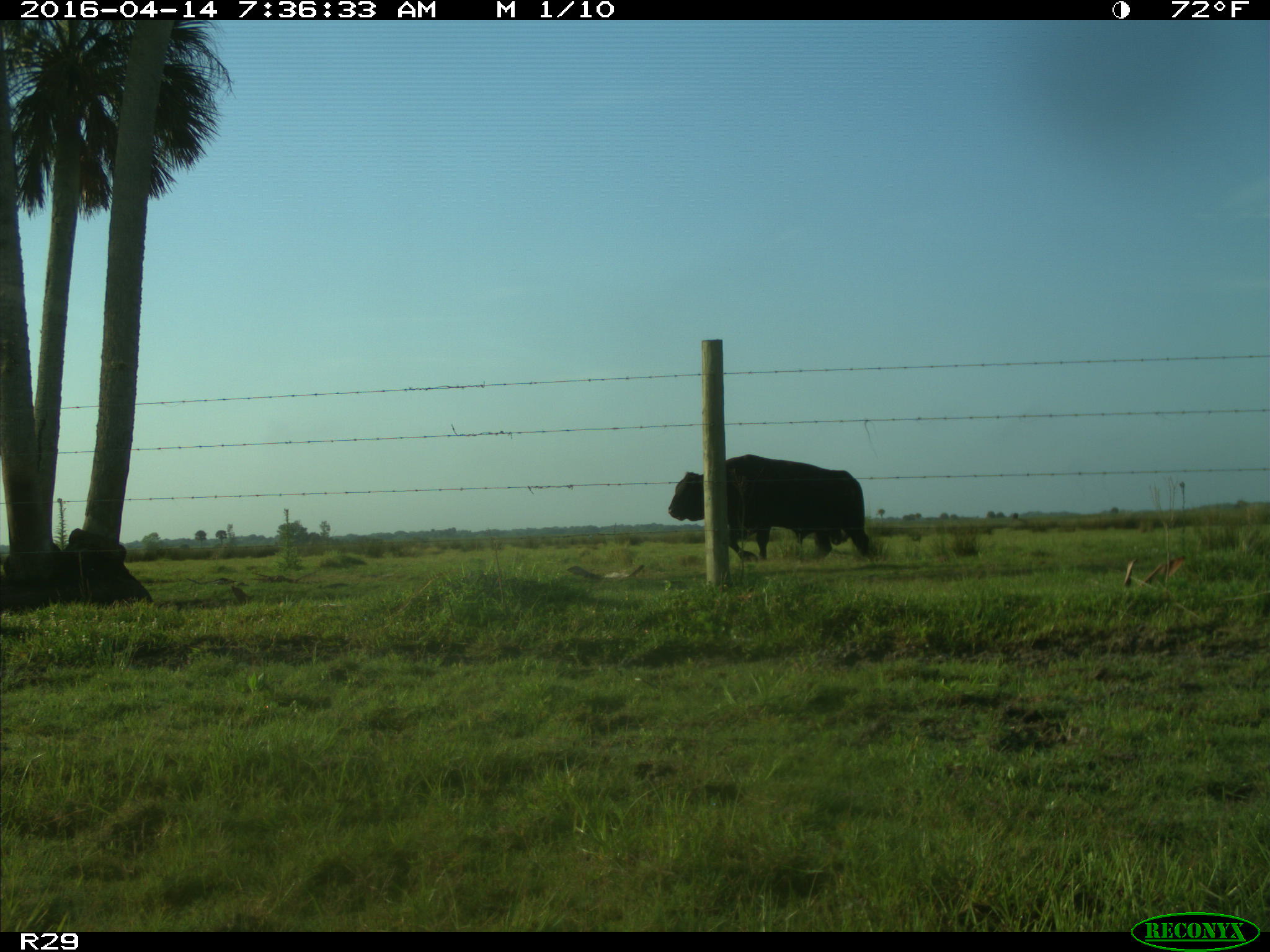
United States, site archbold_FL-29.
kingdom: Animalia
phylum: Chordata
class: Mammalia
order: Artiodactyla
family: Bovidae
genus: Bos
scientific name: Bos taurus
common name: domestic cow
Bos taurus (domestic cow).